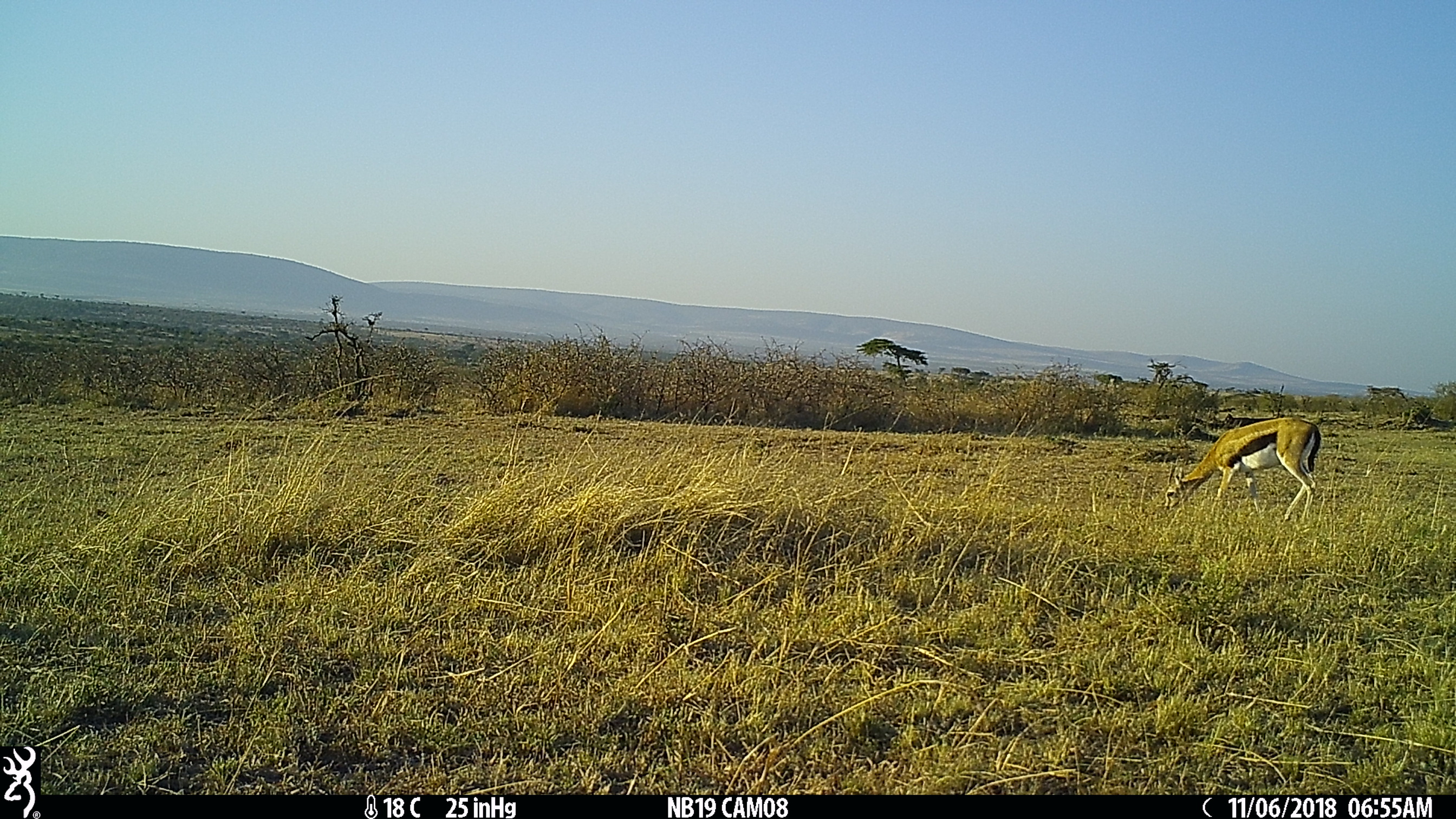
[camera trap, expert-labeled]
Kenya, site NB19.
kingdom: Animalia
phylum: Chordata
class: Mammalia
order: Artiodactyla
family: Bovidae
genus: Eudorcas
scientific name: Eudorcas thomsonii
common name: thomon's gazelle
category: gazelle thomsons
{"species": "gazelle thomsons (thomon's gazelle) (Eudorcas thomsonii)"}